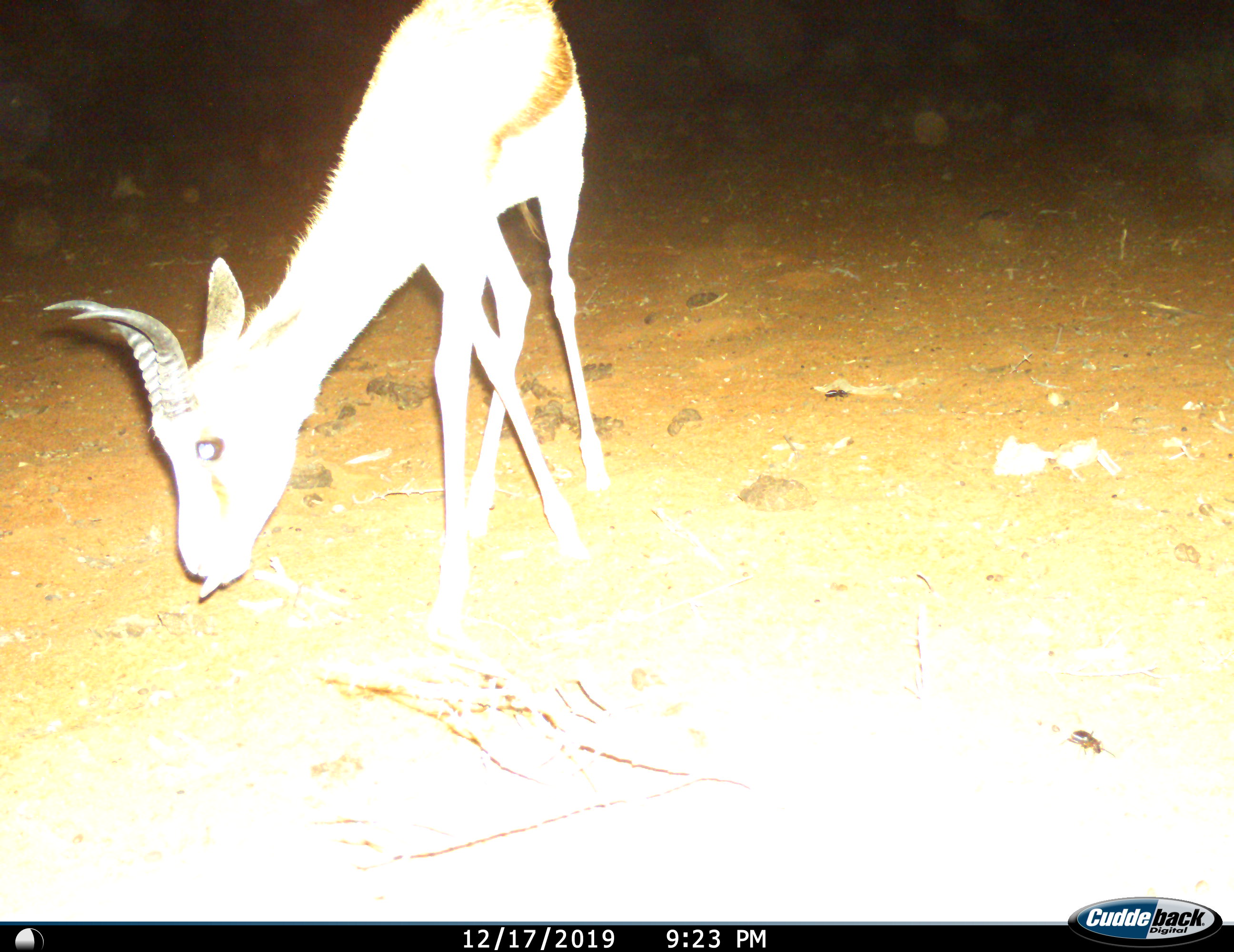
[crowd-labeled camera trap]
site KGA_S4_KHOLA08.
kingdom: Animalia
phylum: Chordata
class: Mammalia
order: Artiodactyla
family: Bovidae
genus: Antidorcas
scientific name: Antidorcas marsupialis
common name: springbok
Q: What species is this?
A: Springbok (Antidorcas marsupialis).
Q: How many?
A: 1.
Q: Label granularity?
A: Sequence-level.